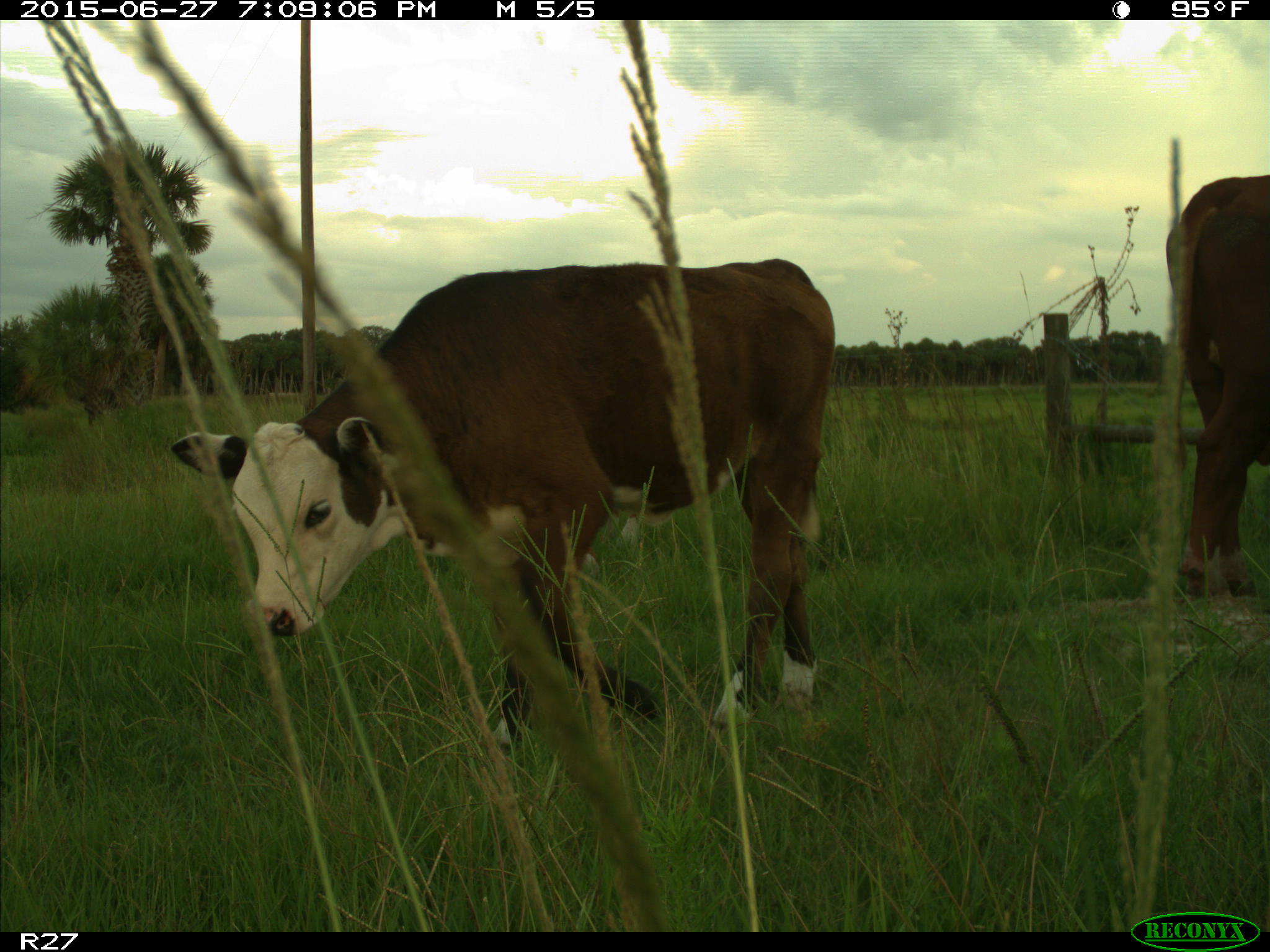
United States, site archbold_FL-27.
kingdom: Animalia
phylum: Chordata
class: Mammalia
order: Artiodactyla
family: Bovidae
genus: Bos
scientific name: Bos taurus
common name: domestic cow